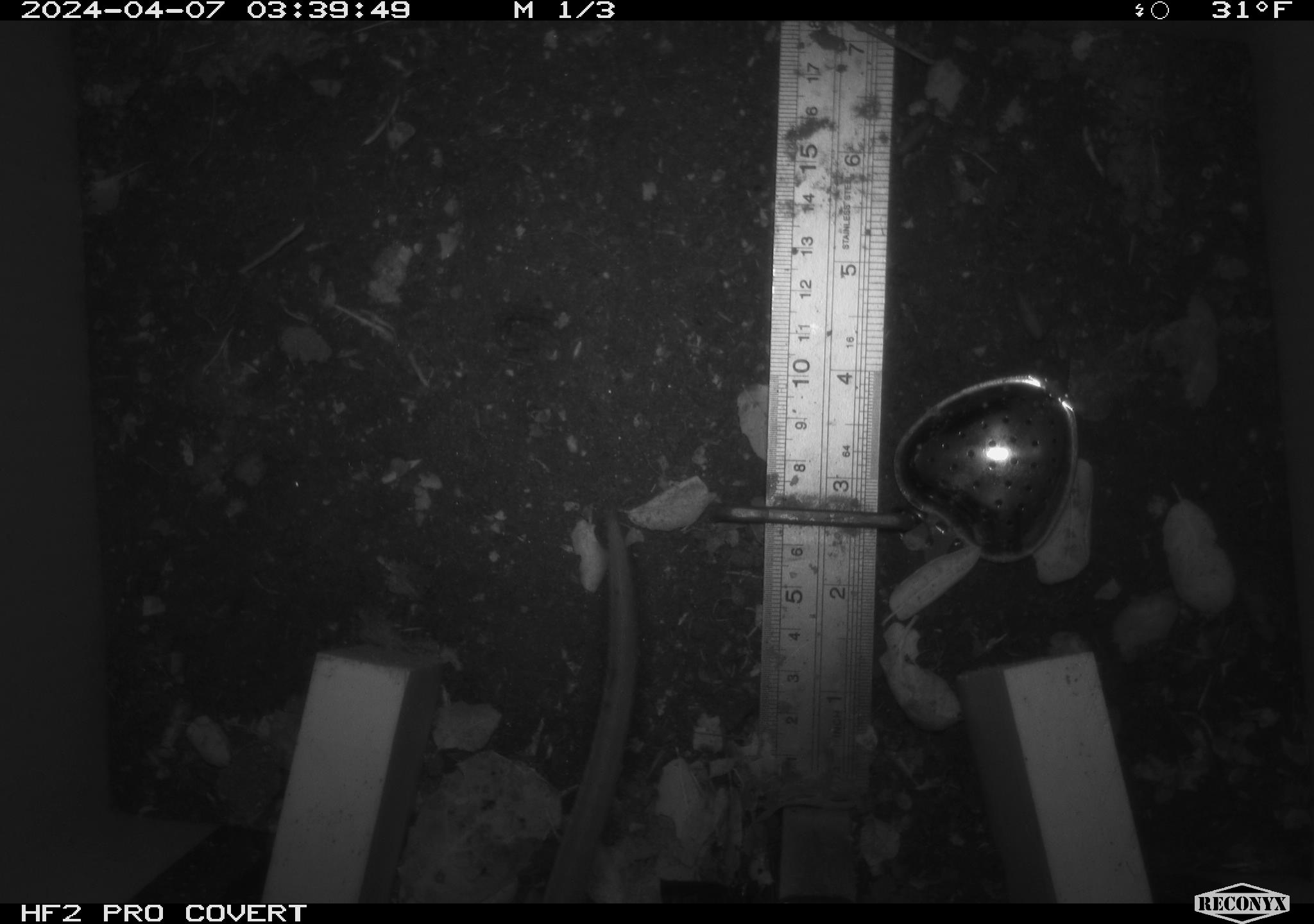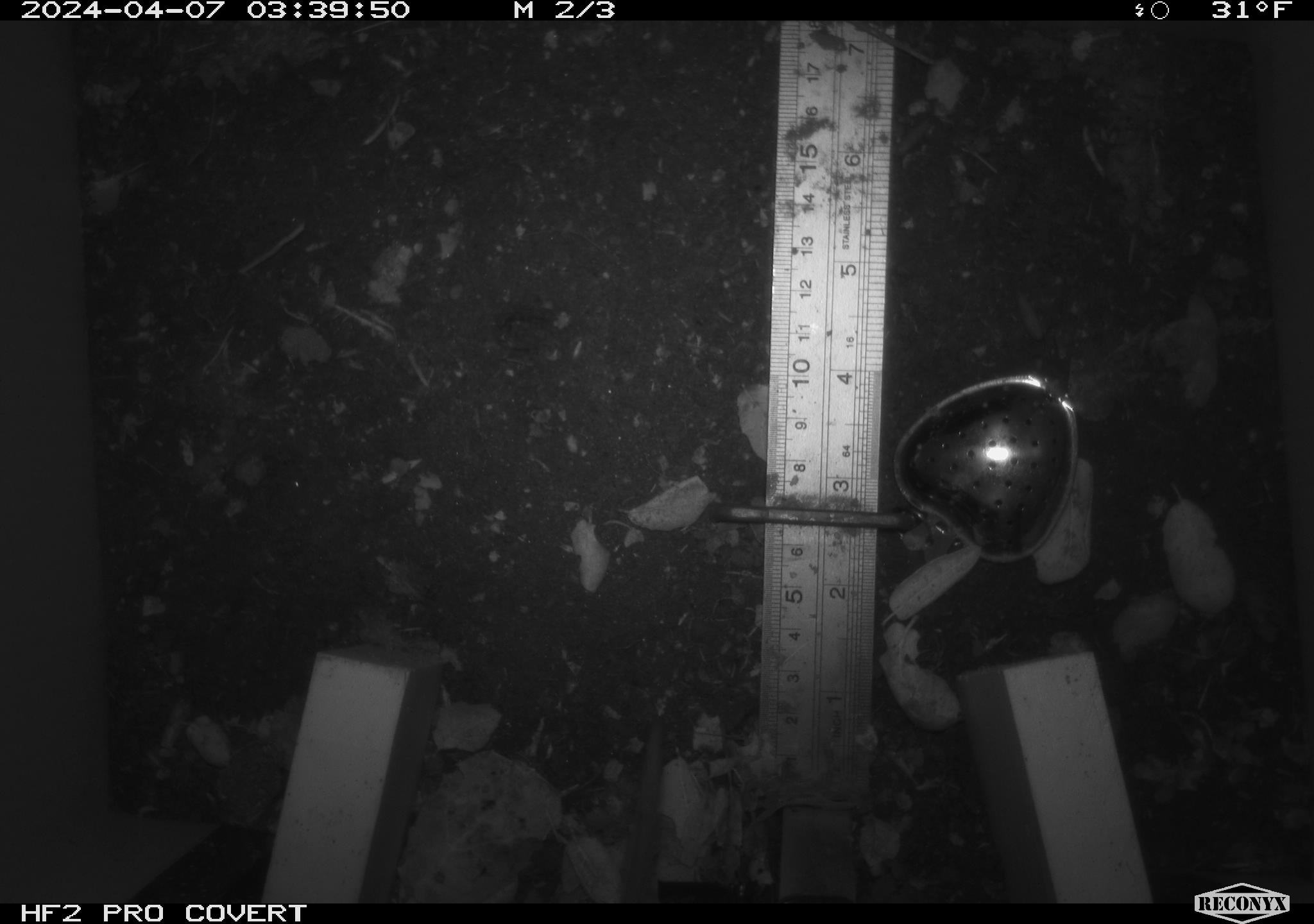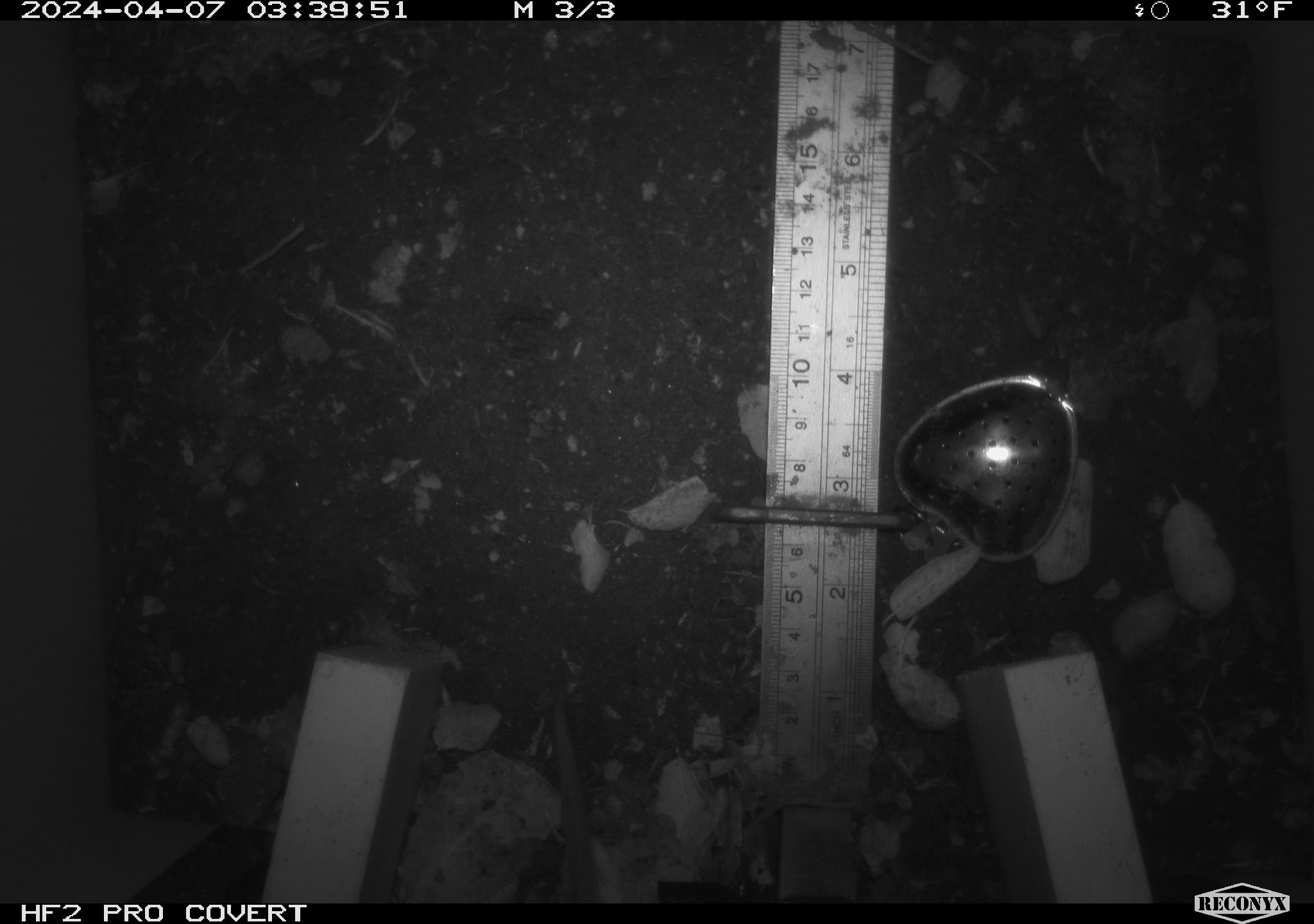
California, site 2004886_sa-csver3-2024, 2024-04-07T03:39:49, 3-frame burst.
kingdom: Animalia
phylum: Chordata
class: Mammalia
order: Rodentia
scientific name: Rodentia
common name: rodent